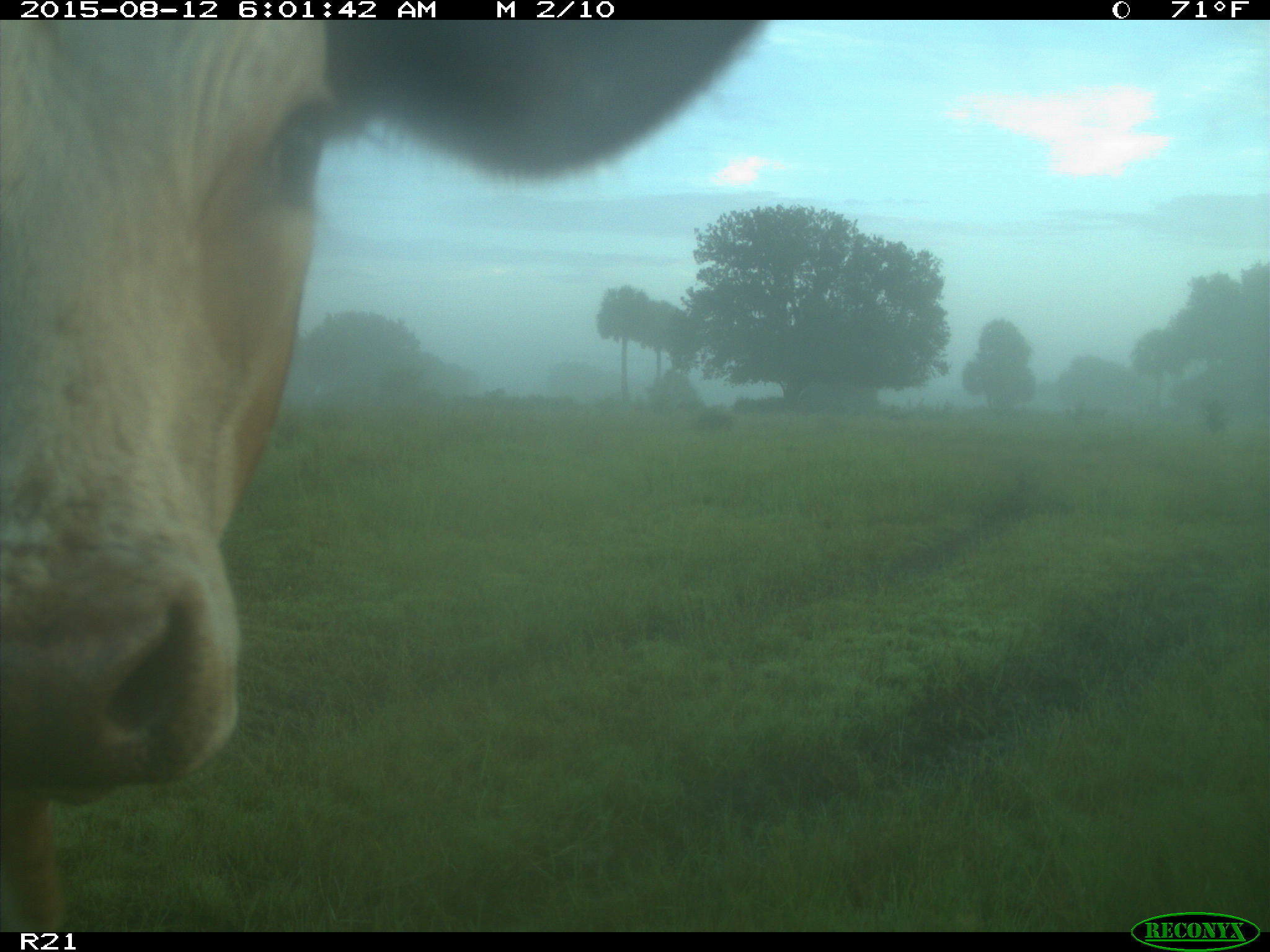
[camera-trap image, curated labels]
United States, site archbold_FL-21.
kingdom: Animalia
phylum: Chordata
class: Mammalia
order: Artiodactyla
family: Bovidae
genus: Bos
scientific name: Bos taurus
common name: domestic cow